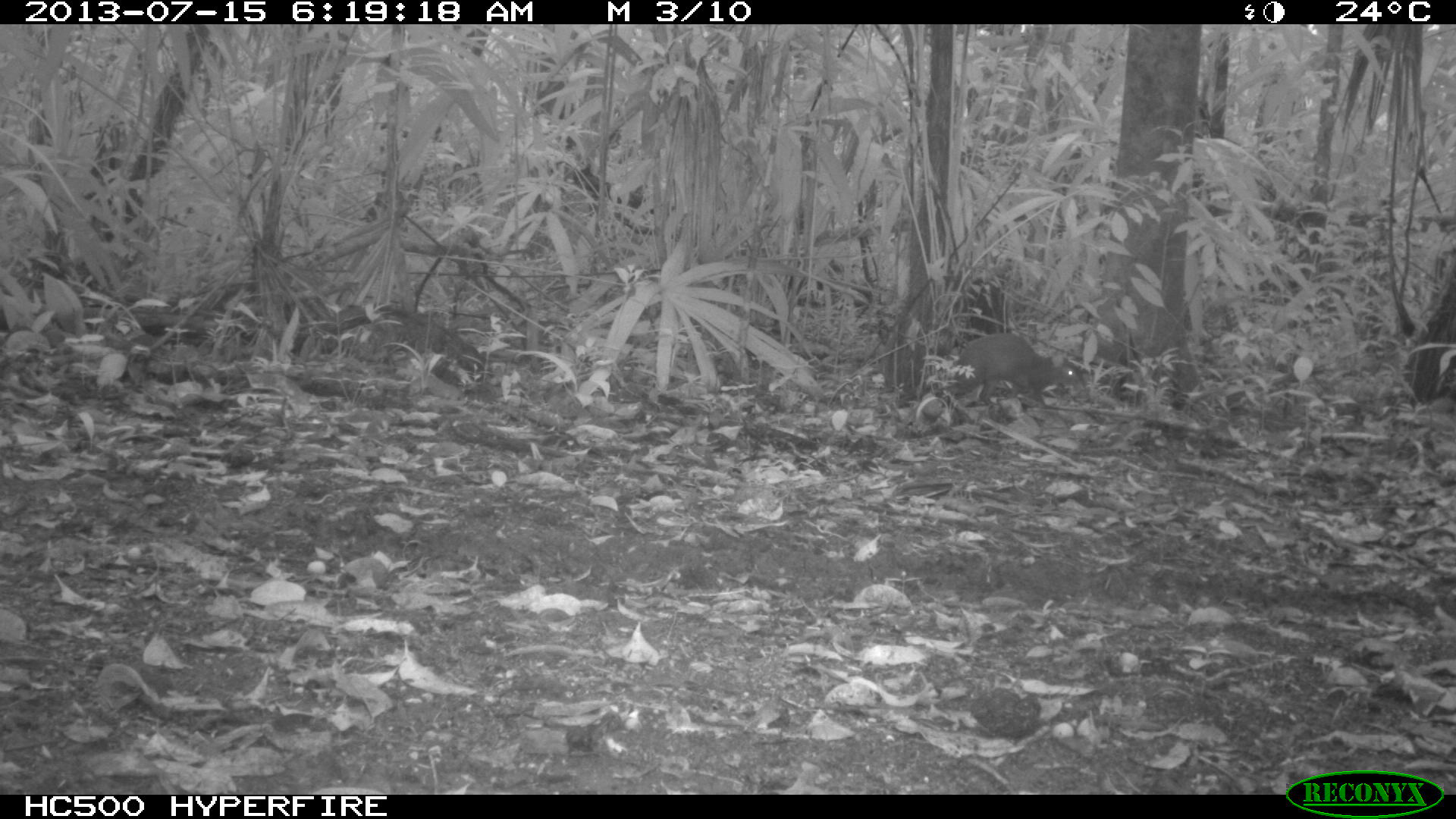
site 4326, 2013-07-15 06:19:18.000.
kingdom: Animalia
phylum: Chordata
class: Mammalia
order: Rodentia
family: Dasyproctidae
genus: Dasyprocta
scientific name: Dasyprocta punctata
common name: central american agouti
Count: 1.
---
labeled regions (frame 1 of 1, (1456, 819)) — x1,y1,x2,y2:
dasyprocta punctata: 934,332,1086,406